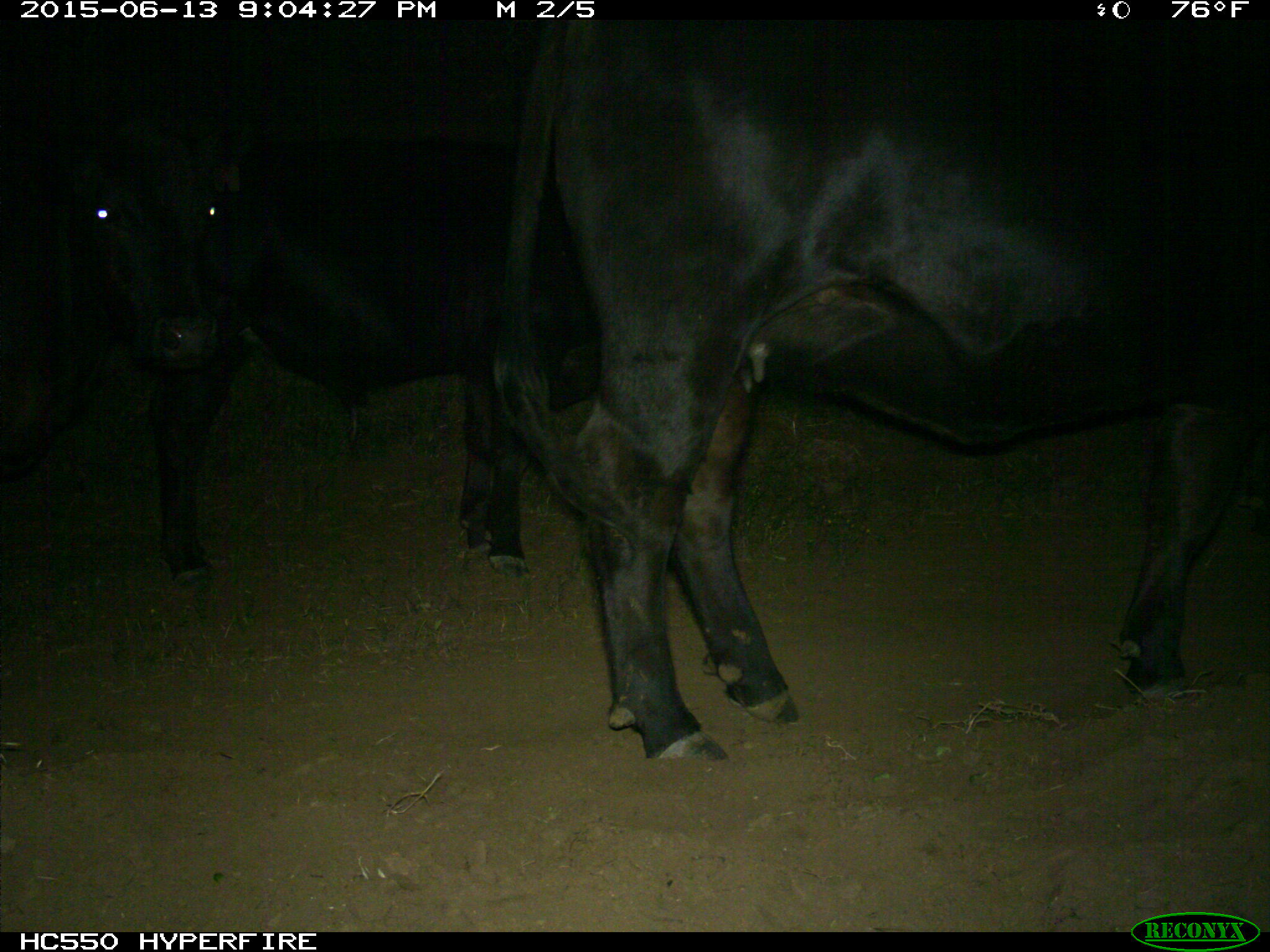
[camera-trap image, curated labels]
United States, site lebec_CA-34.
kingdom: Animalia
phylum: Chordata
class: Mammalia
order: Artiodactyla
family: Bovidae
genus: Bos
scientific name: Bos taurus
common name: domestic cow